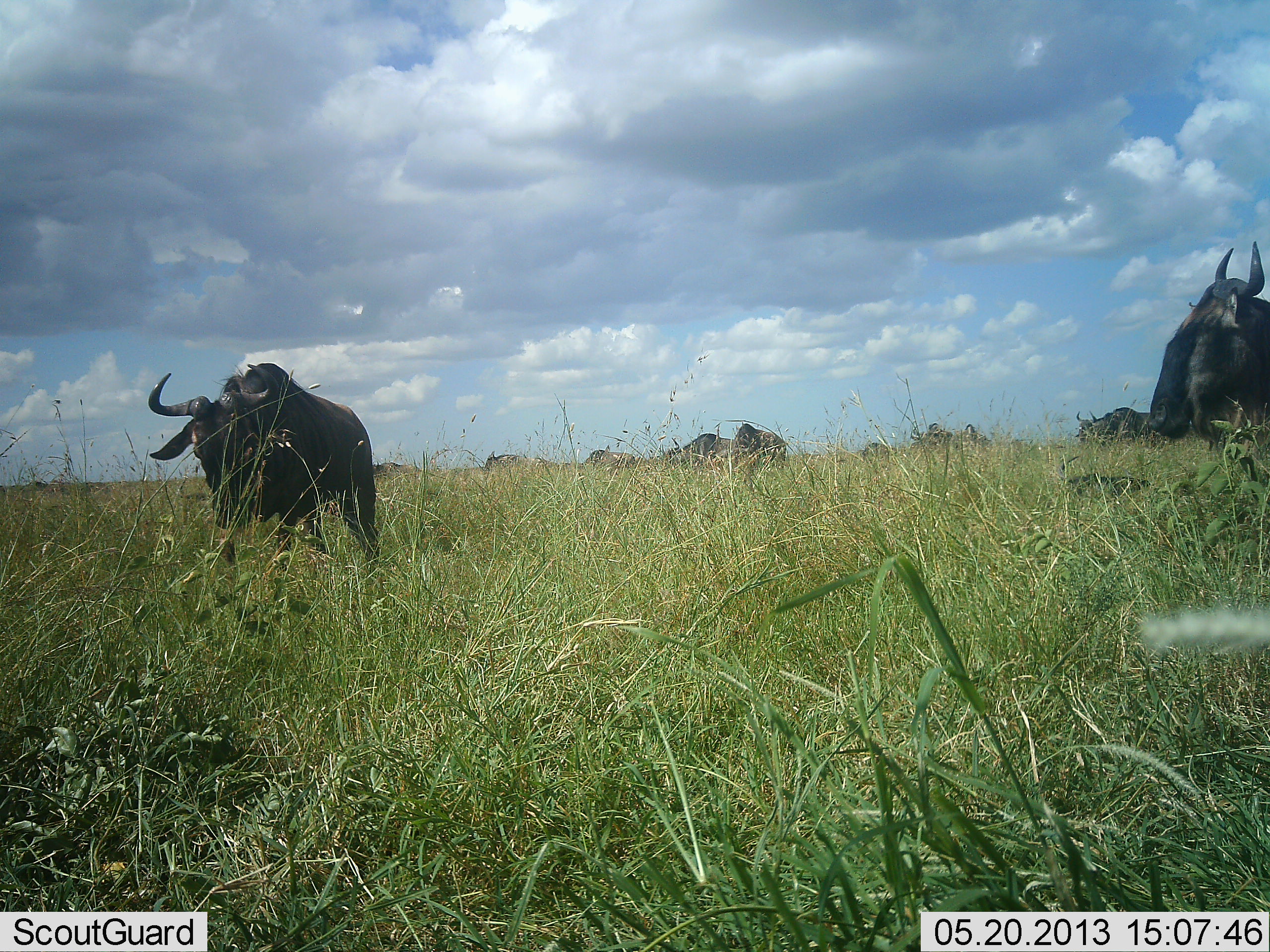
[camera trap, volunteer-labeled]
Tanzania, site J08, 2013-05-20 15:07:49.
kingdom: Animalia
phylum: Chordata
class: Mammalia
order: Artiodactyla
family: Bovidae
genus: Connochaetes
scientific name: Connochaetes taurinus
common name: blue wildebeest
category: wildebeest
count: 11-50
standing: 71%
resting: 0%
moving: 43%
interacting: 0%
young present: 0%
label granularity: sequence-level